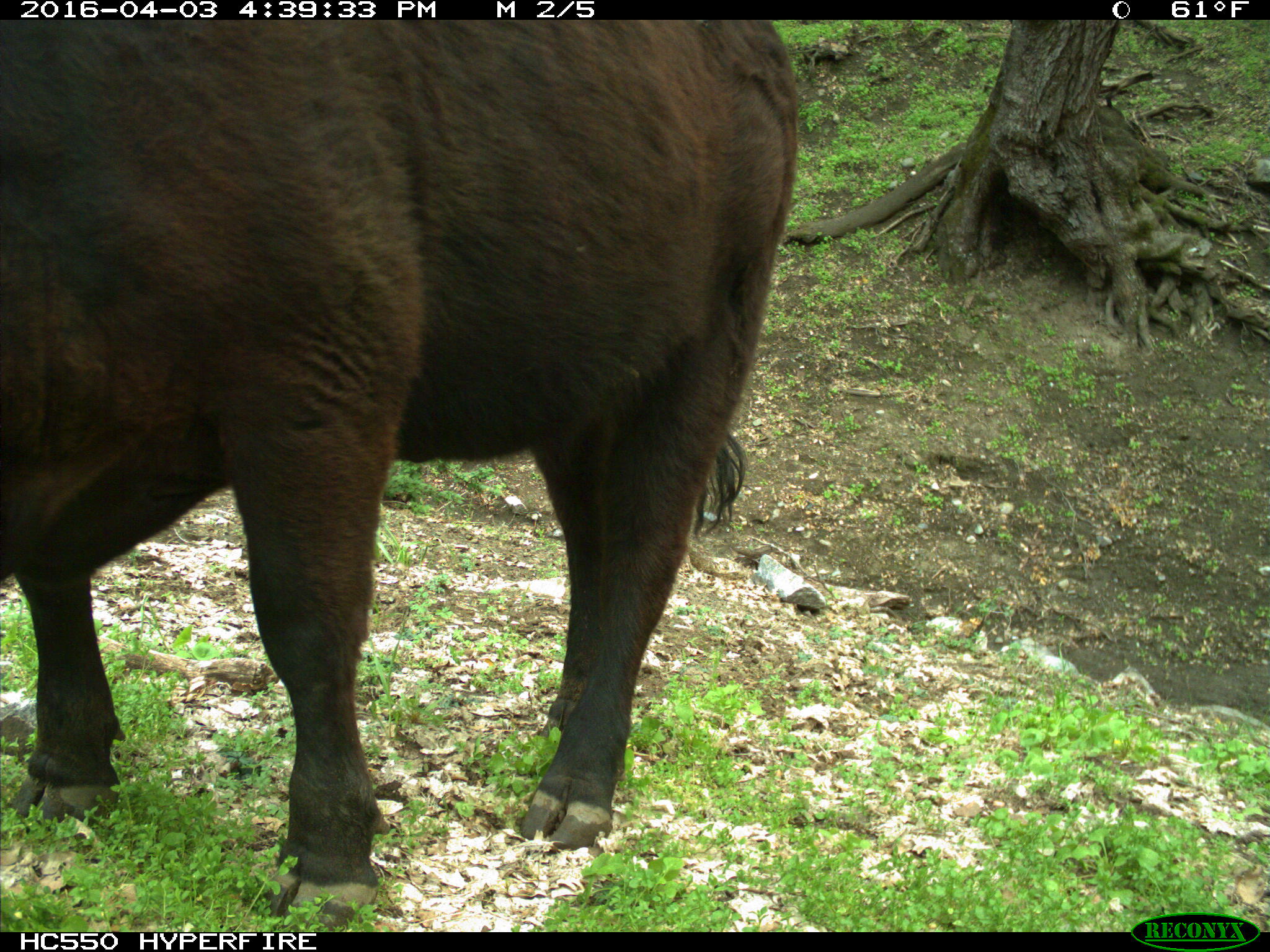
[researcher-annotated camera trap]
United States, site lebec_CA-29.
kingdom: Animalia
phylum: Chordata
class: Mammalia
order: Artiodactyla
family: Bovidae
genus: Bos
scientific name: Bos taurus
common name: domestic cow